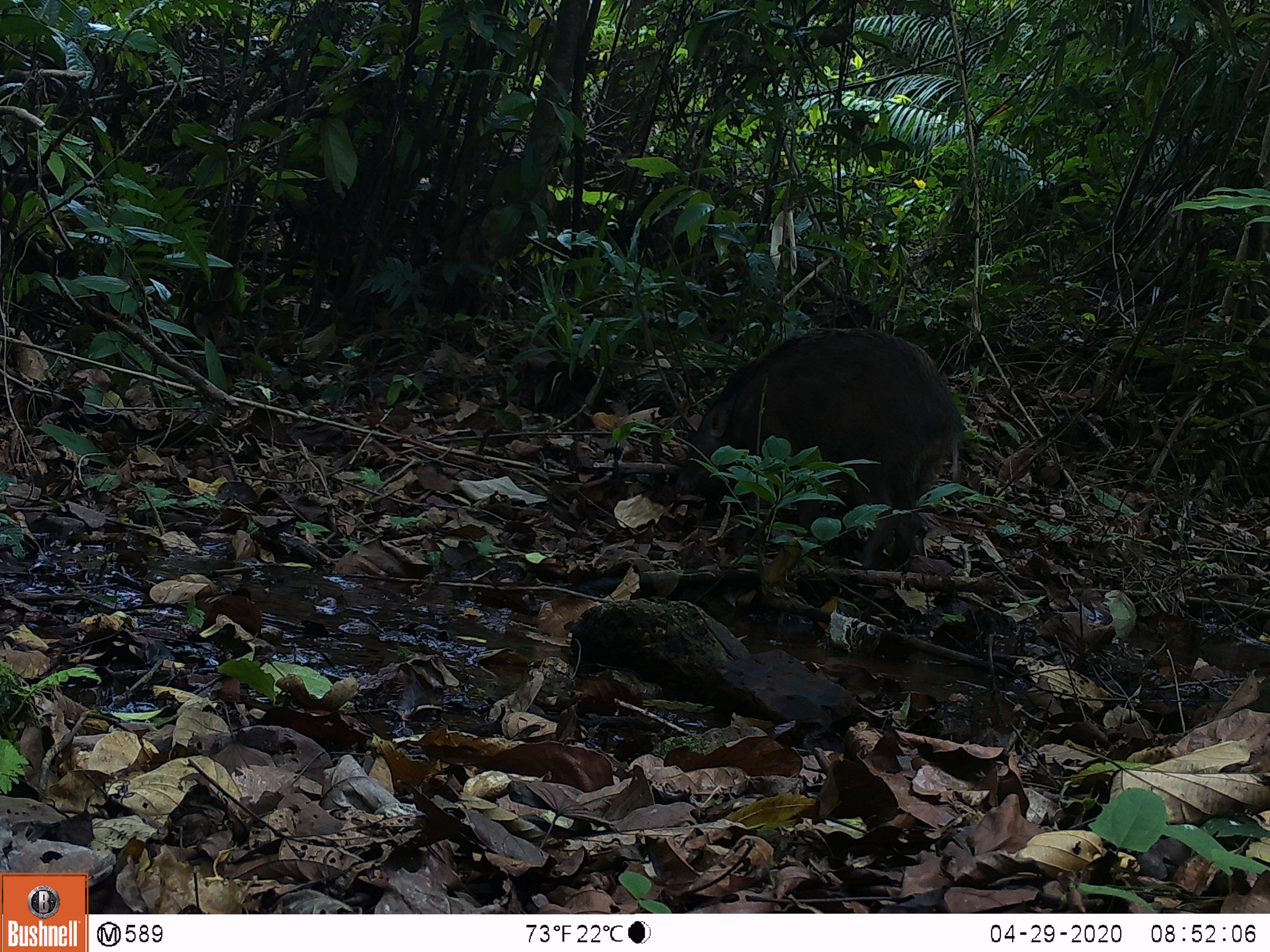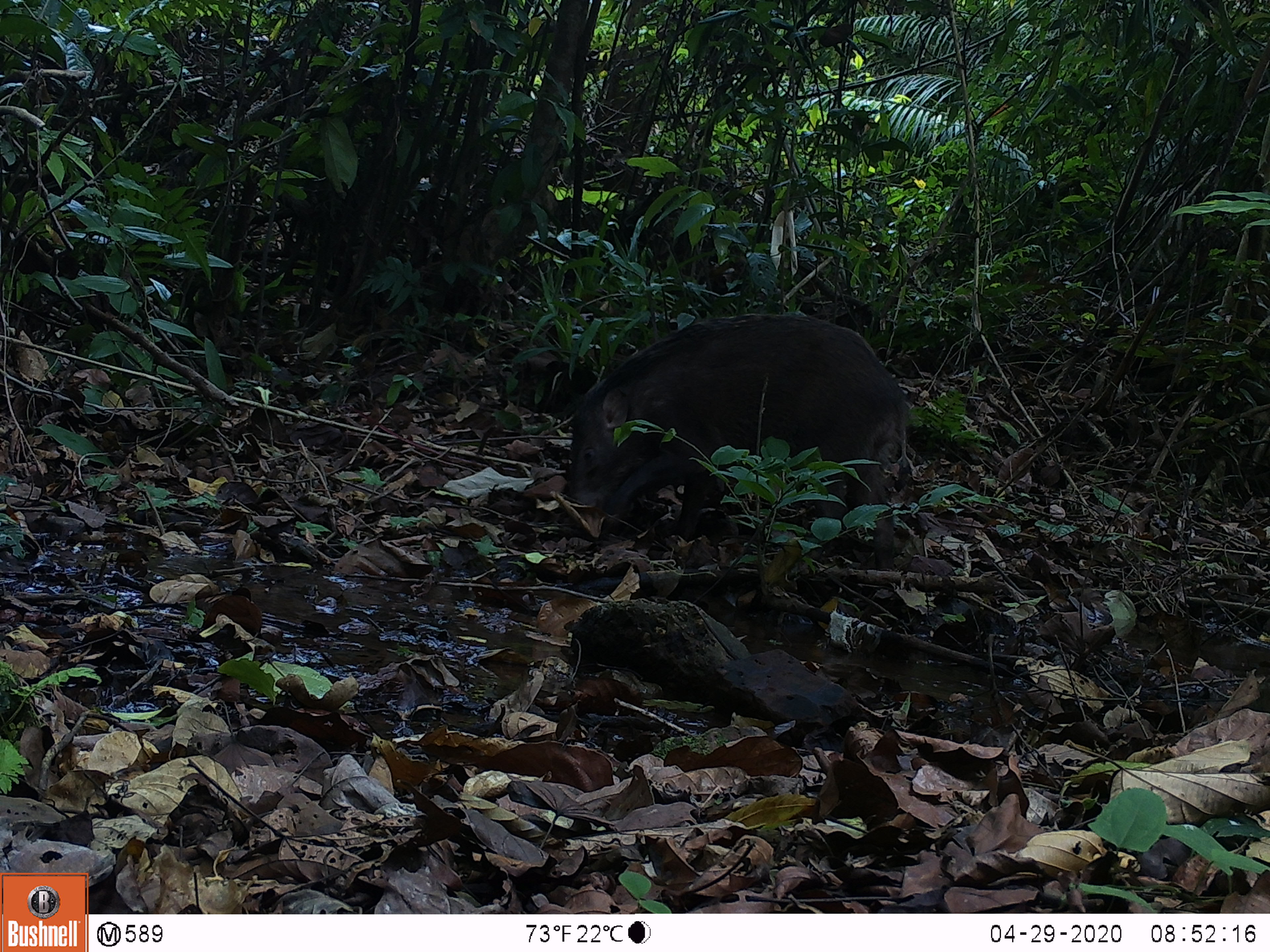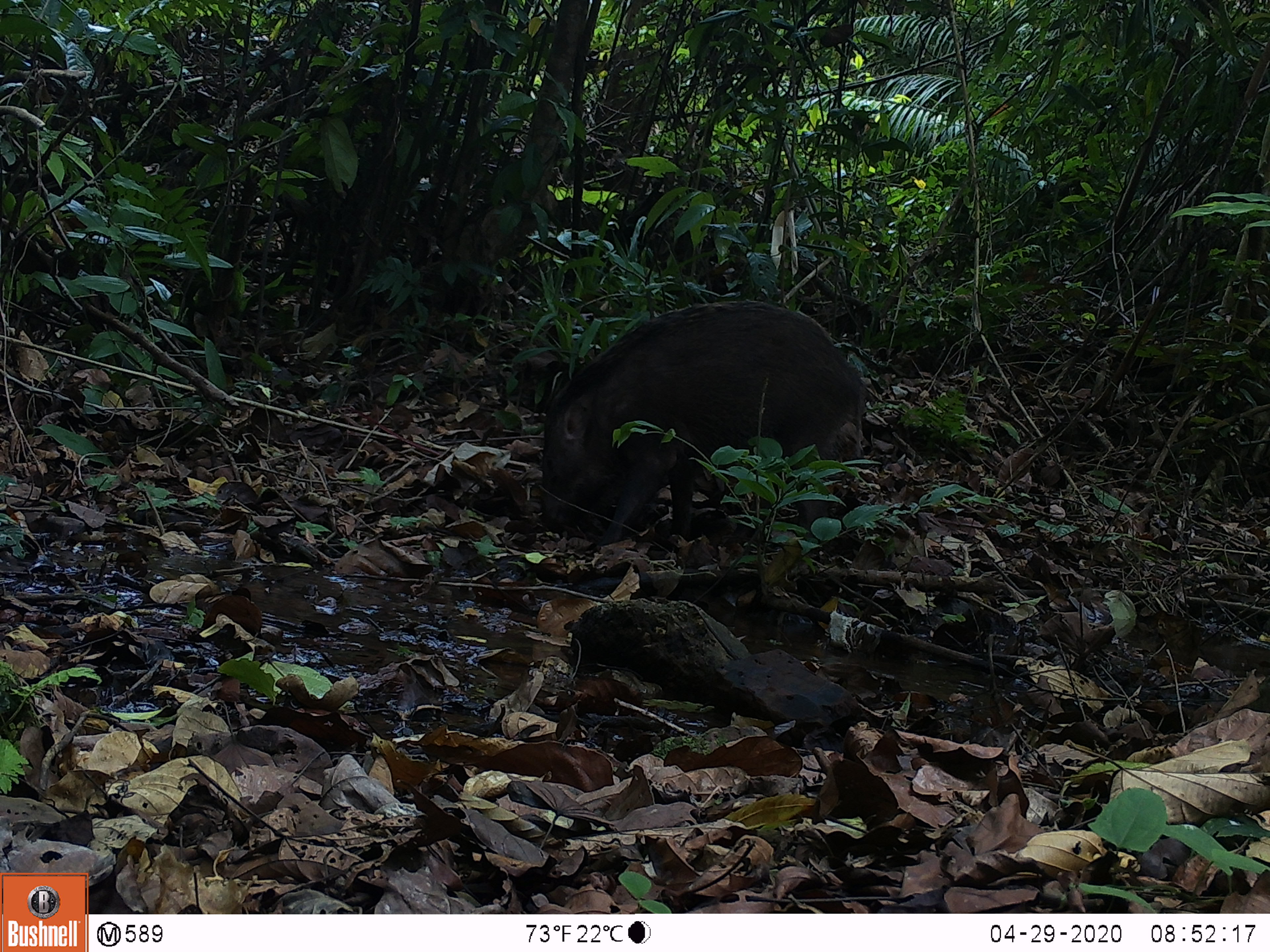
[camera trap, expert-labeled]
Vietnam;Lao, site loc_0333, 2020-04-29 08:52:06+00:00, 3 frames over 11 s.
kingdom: Animalia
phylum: Chordata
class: Mammalia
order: Artiodactyla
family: Suidae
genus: Sus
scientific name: Sus scrofa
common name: eurasian wild pig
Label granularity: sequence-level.